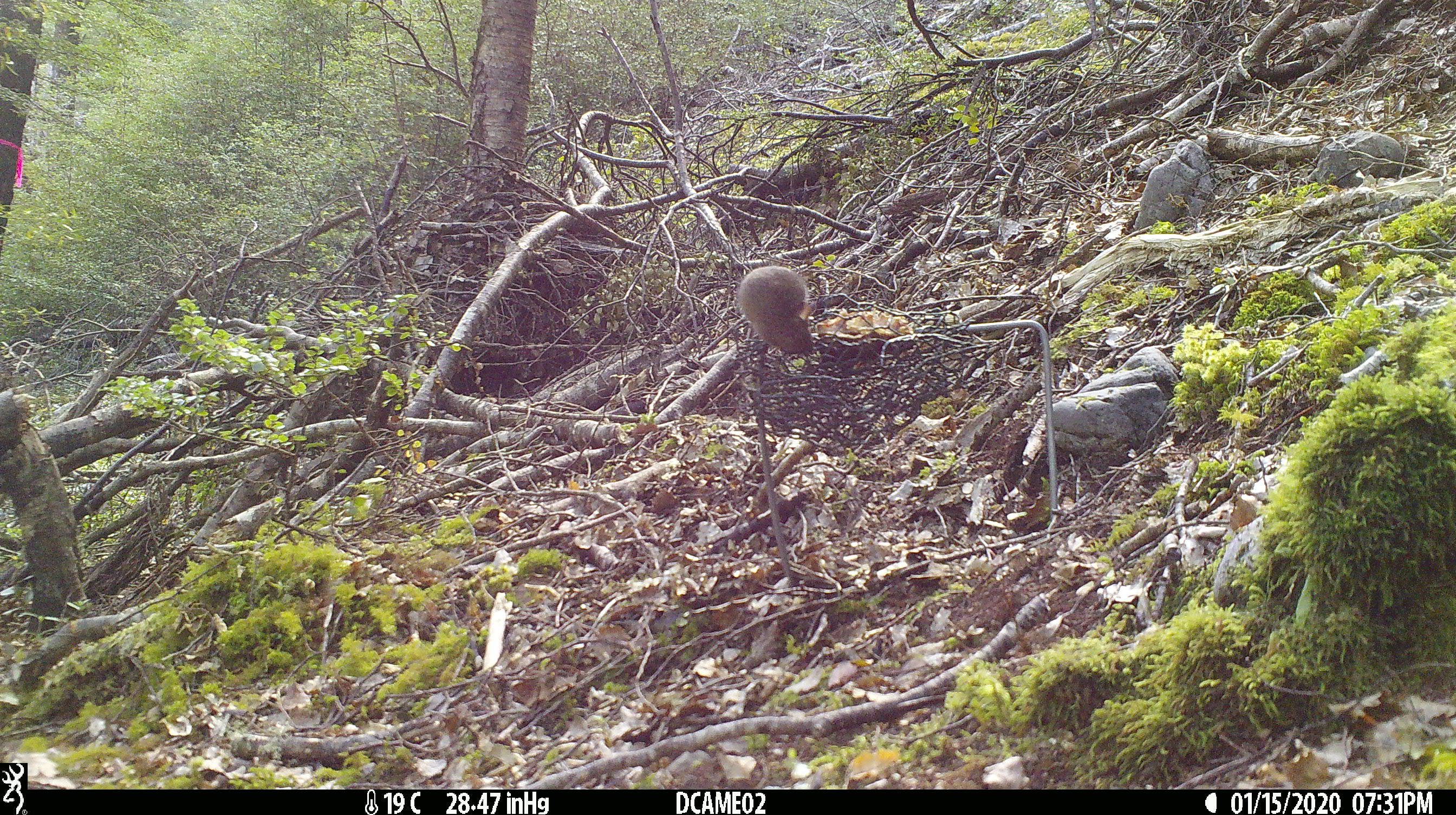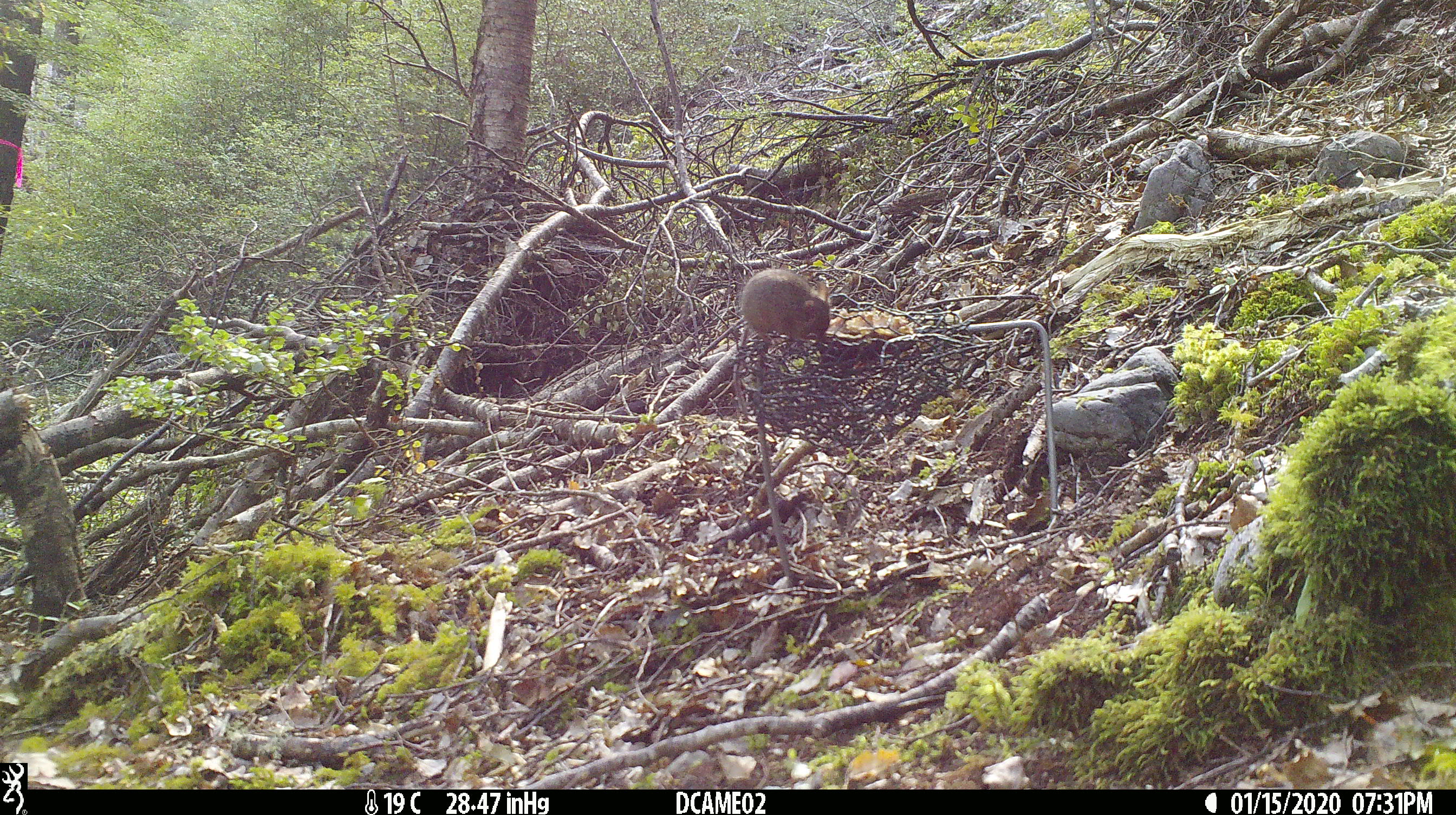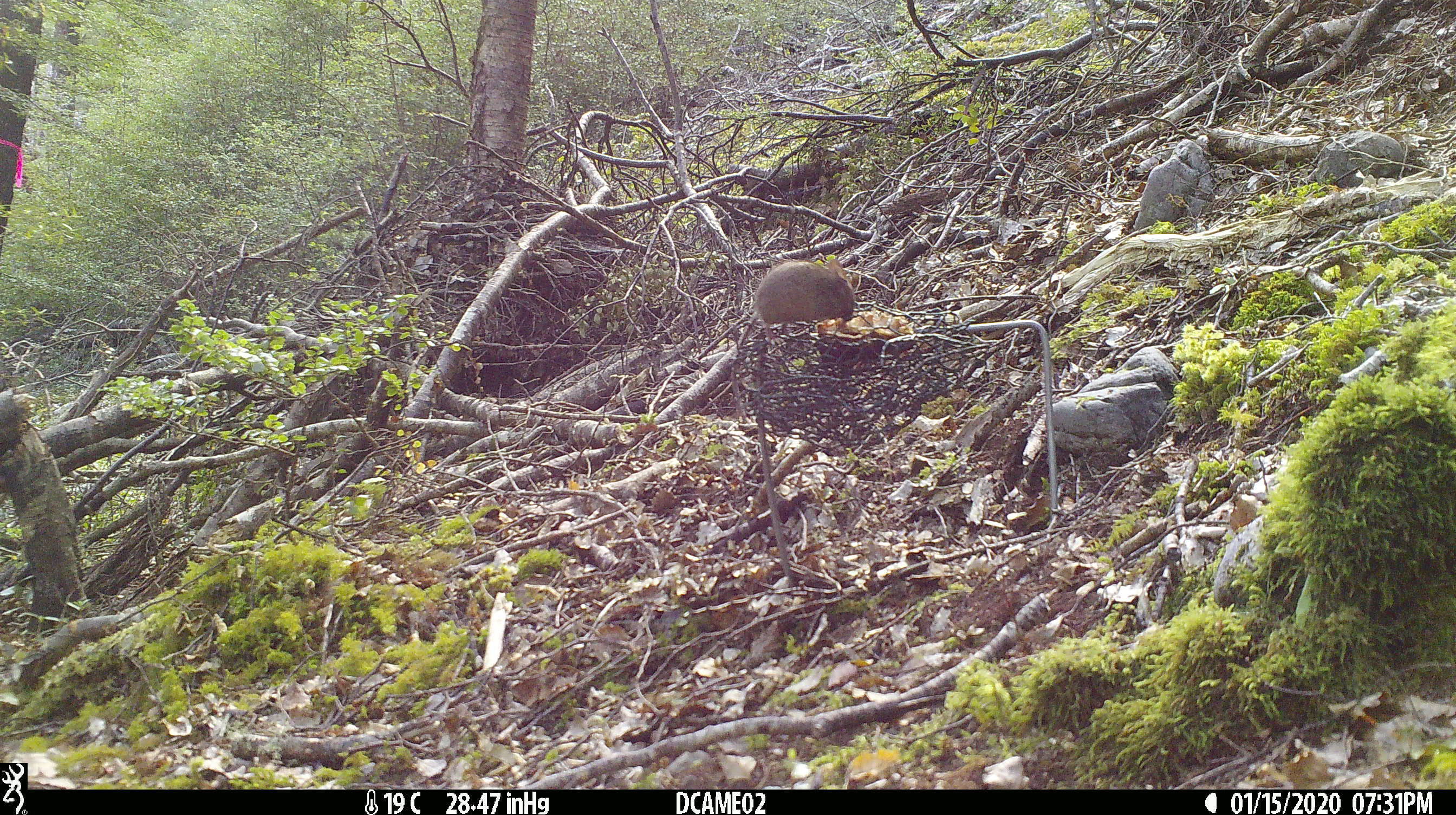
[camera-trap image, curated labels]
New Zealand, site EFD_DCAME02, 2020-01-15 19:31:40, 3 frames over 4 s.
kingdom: Animalia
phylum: Chordata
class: Mammalia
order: Rodentia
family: Muridae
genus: Mus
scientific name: Mus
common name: mouse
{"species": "mouse (Mus)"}